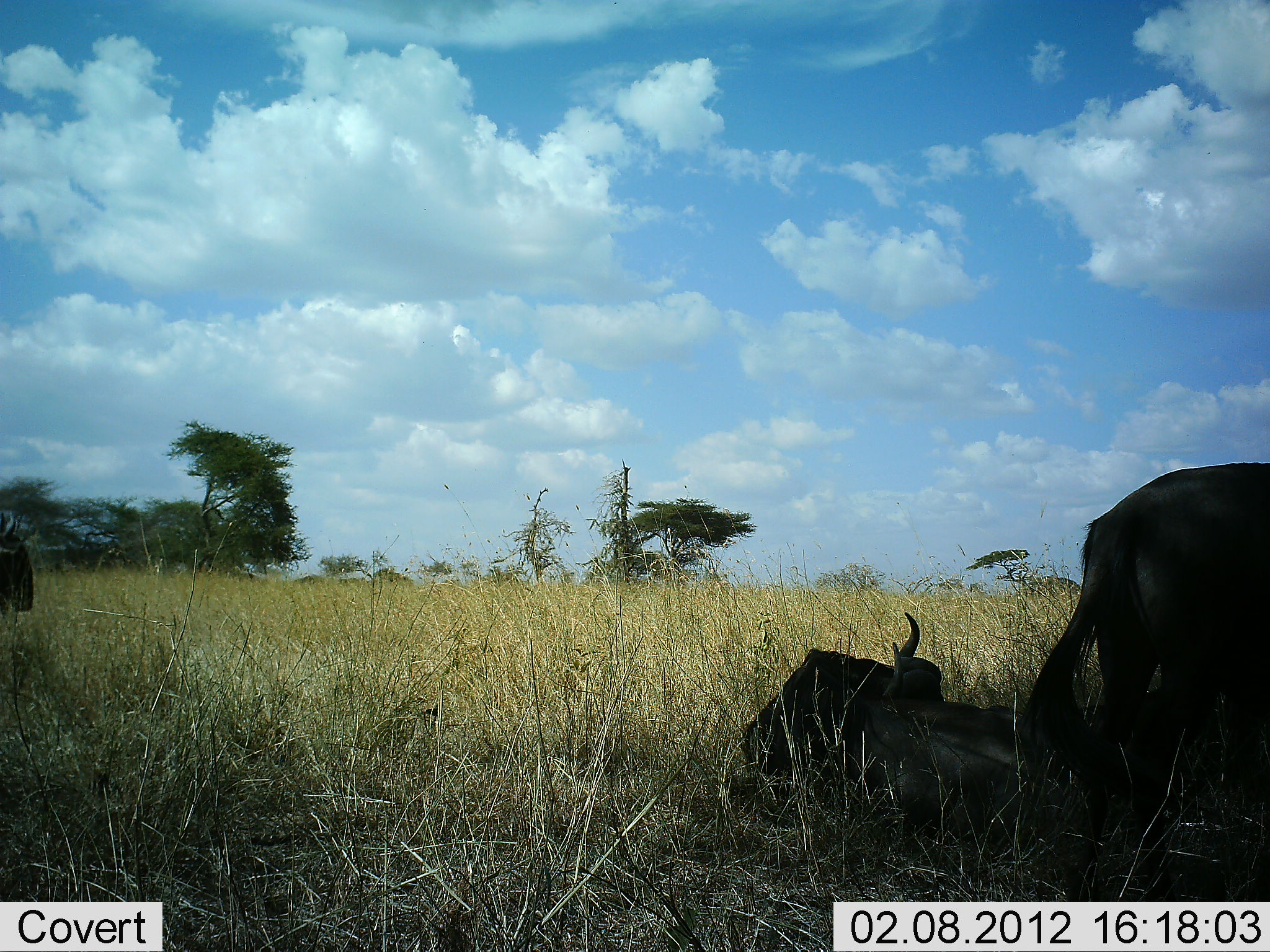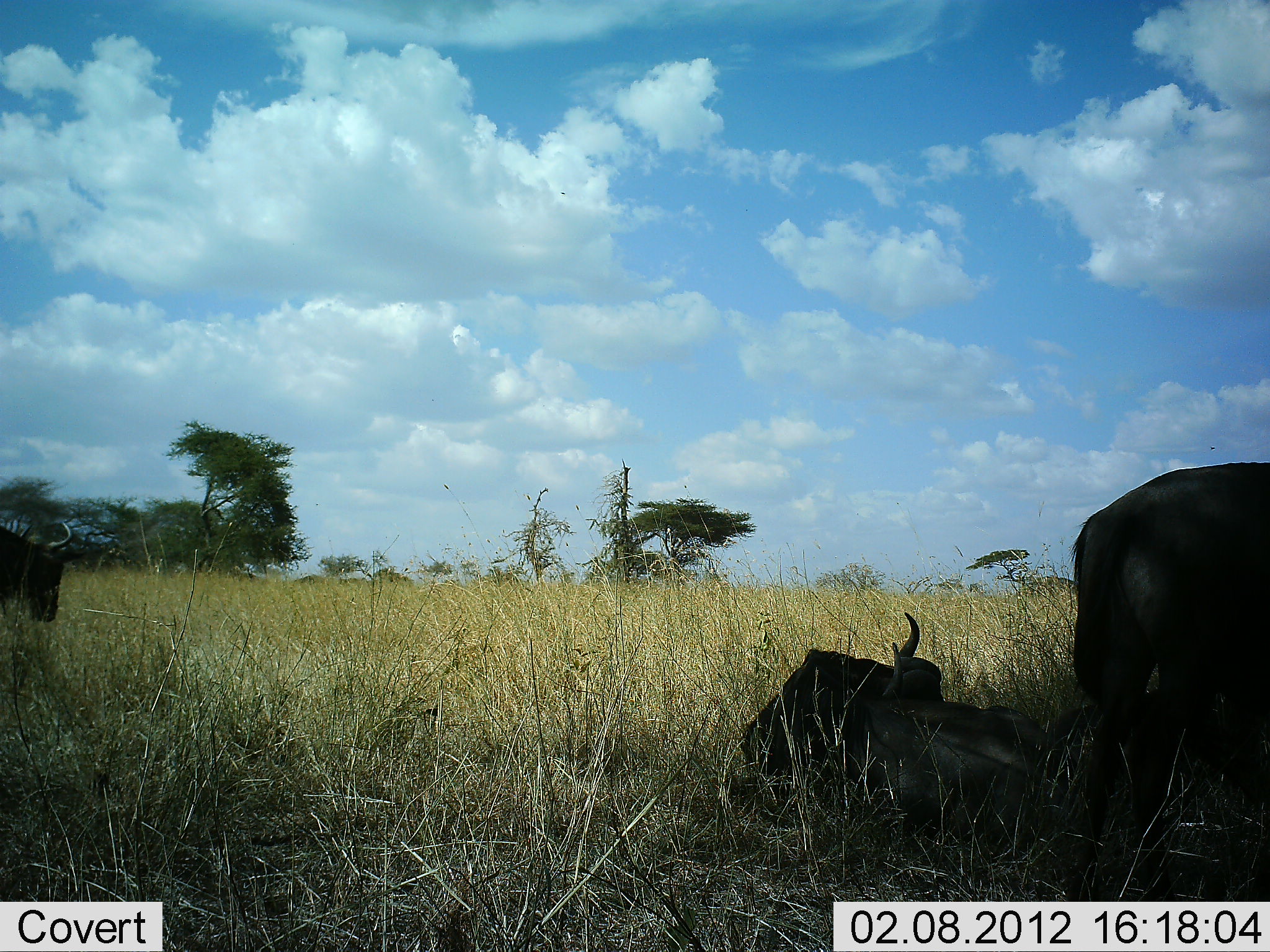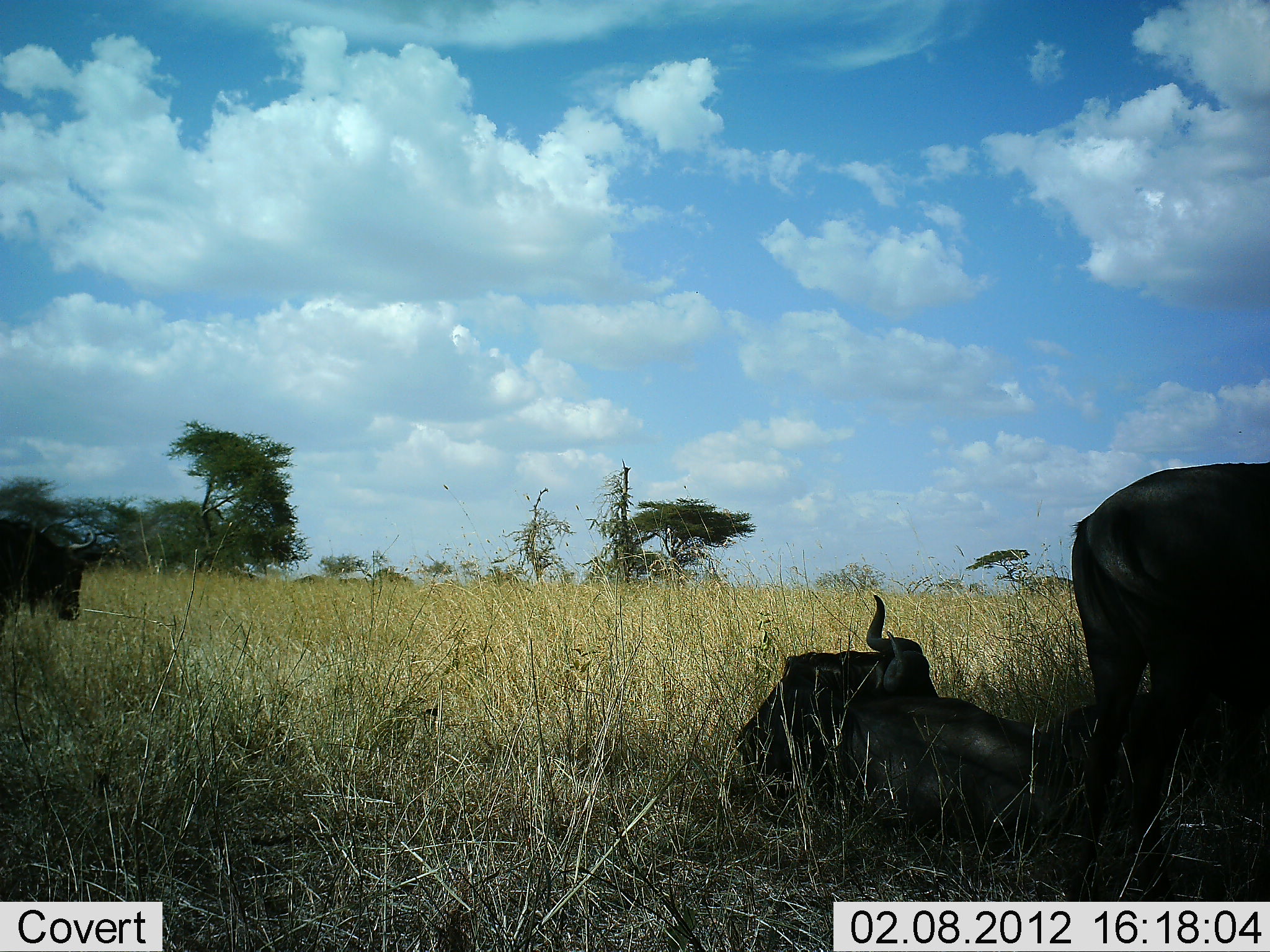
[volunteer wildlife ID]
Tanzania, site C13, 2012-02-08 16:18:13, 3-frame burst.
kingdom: Animalia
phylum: Chordata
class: Mammalia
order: Artiodactyla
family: Bovidae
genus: Connochaetes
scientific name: Connochaetes taurinus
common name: blue wildebeest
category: wildebeest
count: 3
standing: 76%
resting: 100%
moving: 52%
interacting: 4%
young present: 0%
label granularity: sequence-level